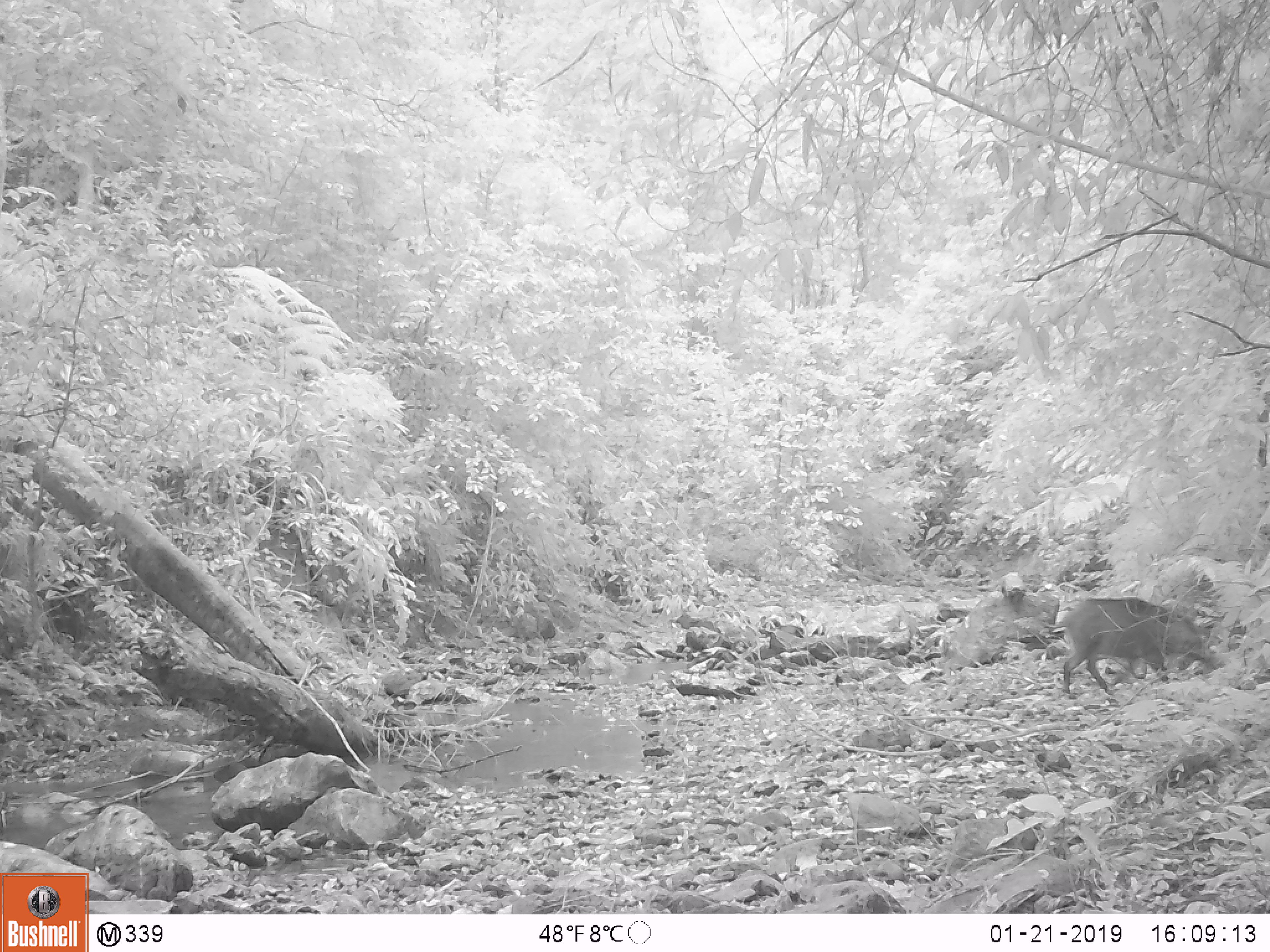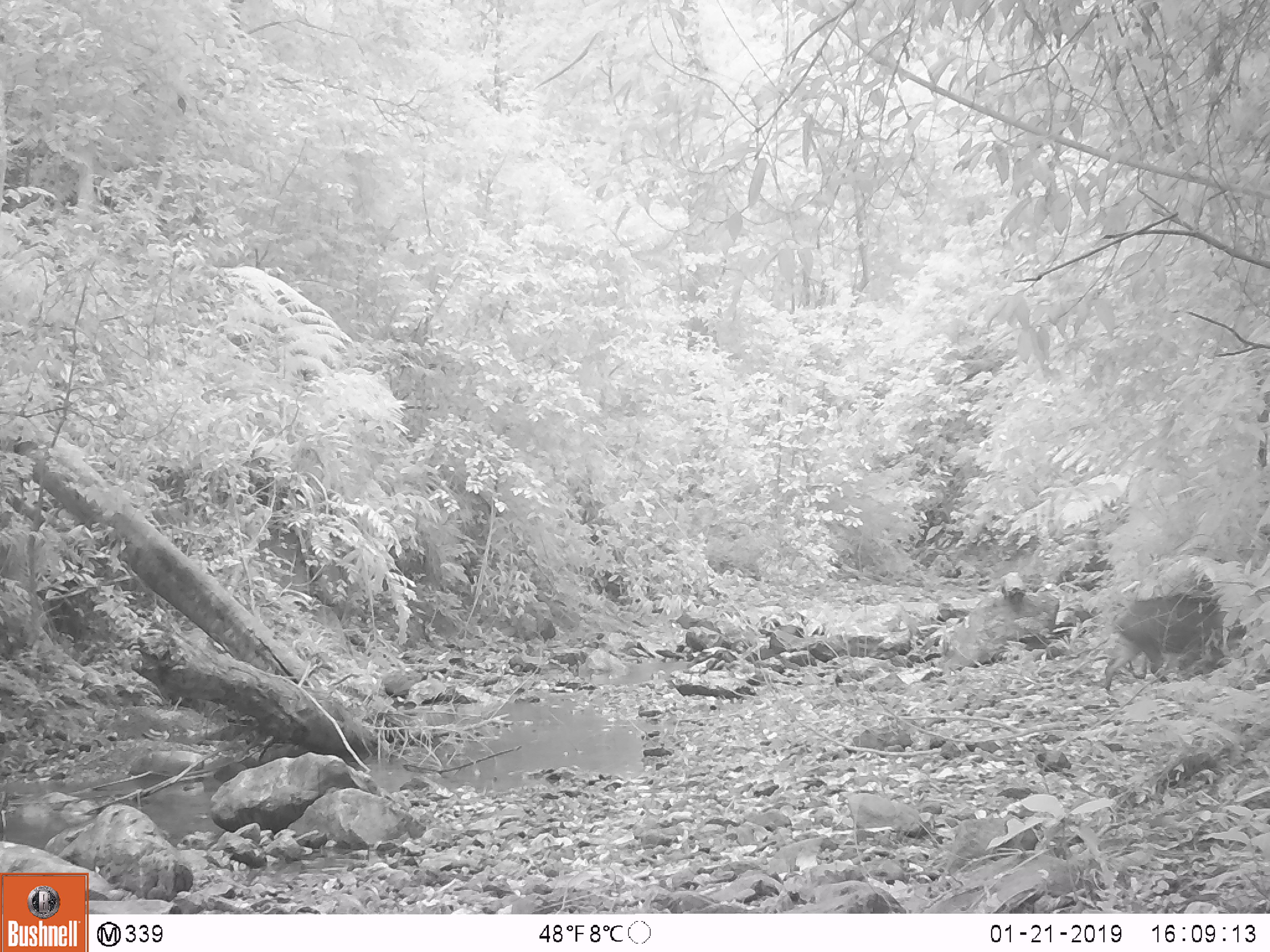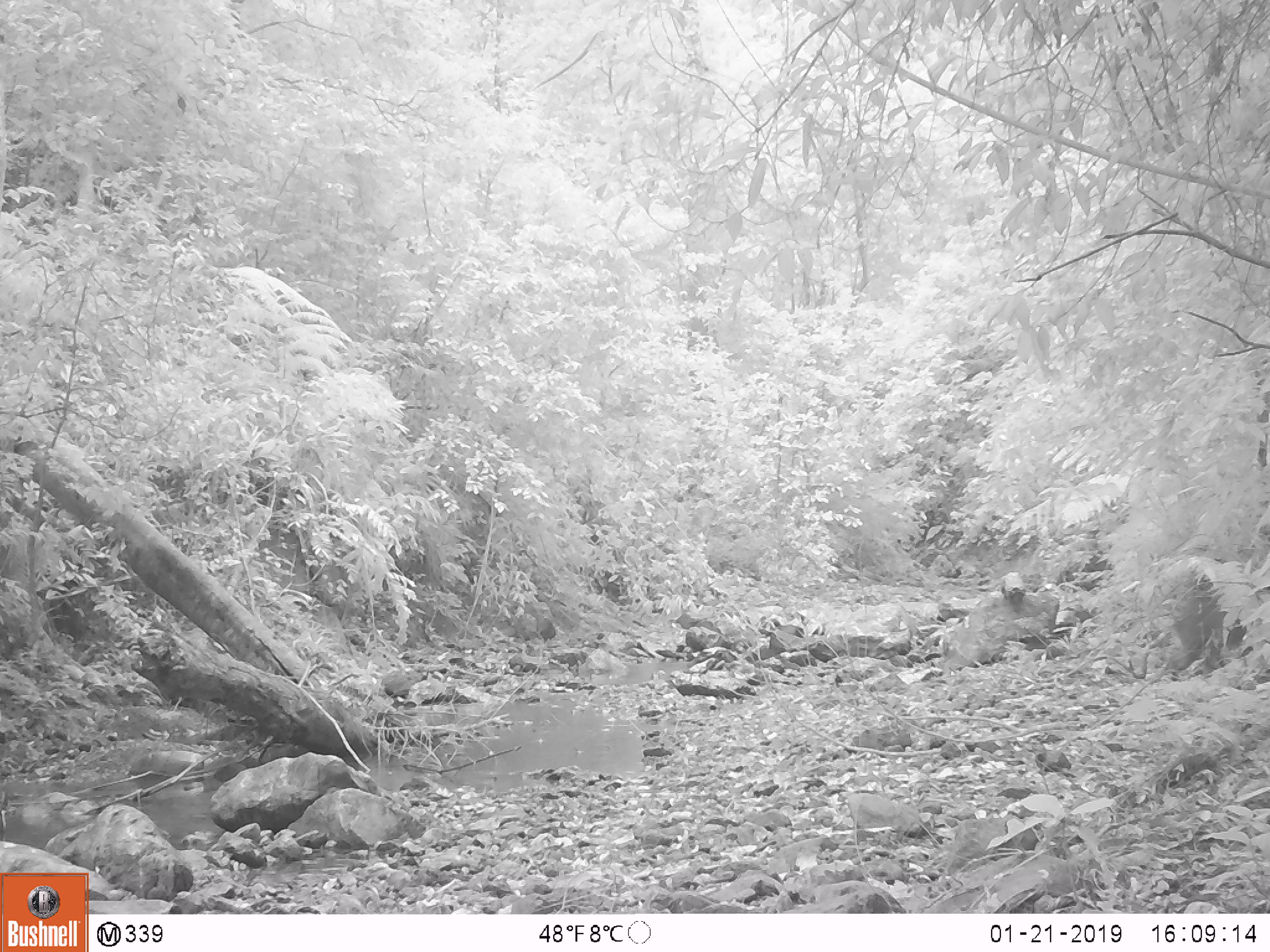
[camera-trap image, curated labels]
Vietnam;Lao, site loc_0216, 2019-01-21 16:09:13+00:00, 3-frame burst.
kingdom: Animalia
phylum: Chordata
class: Mammalia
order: Artiodactyla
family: Suidae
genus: Sus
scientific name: Sus scrofa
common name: eurasian wild pig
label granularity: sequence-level